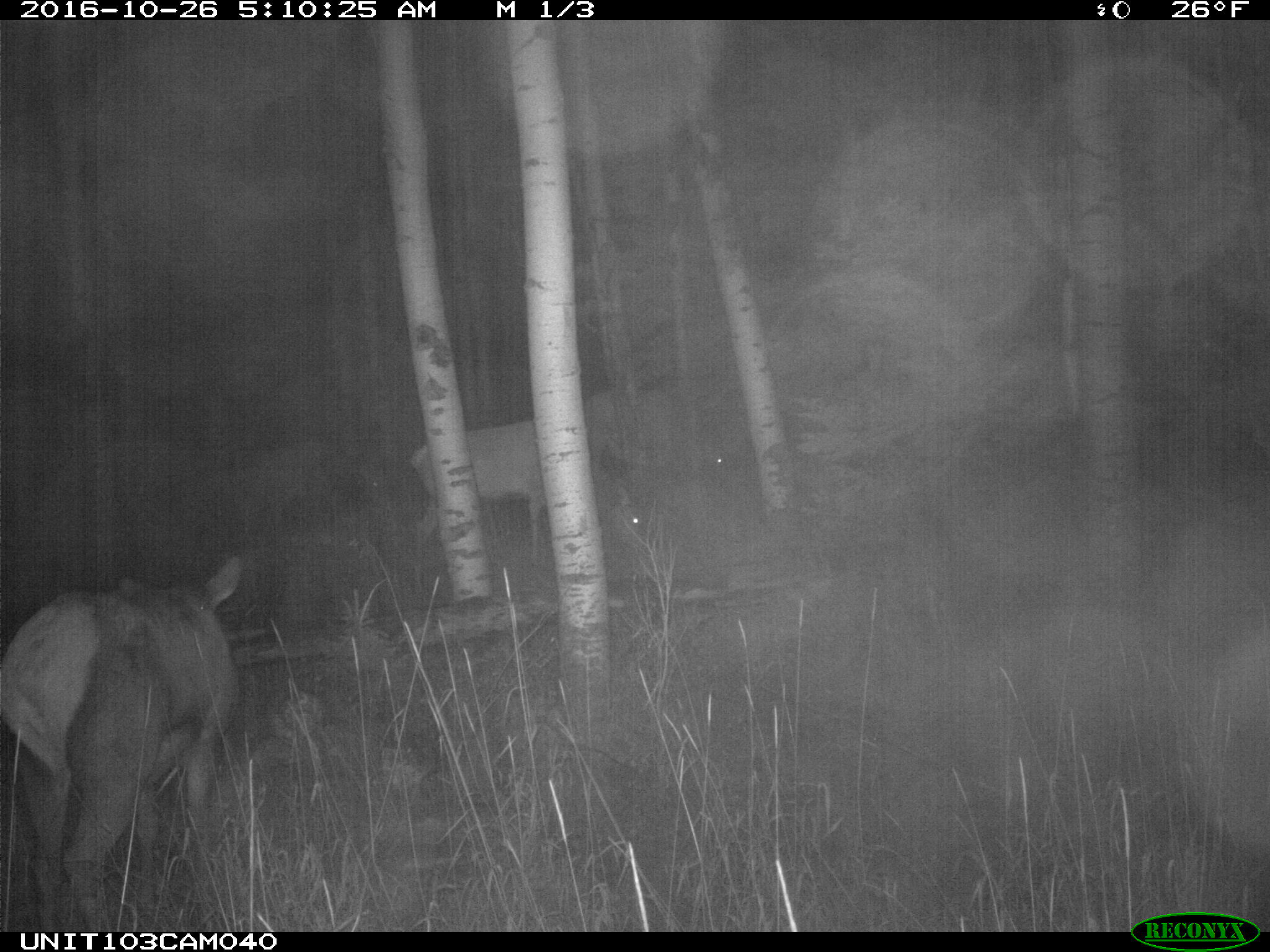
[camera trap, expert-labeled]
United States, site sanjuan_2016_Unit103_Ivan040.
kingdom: Animalia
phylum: Chordata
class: Mammalia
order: Artiodactyla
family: Cervidae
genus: Cervus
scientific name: Cervus elaphus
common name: red deer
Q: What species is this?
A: Cervus elaphus (red deer).